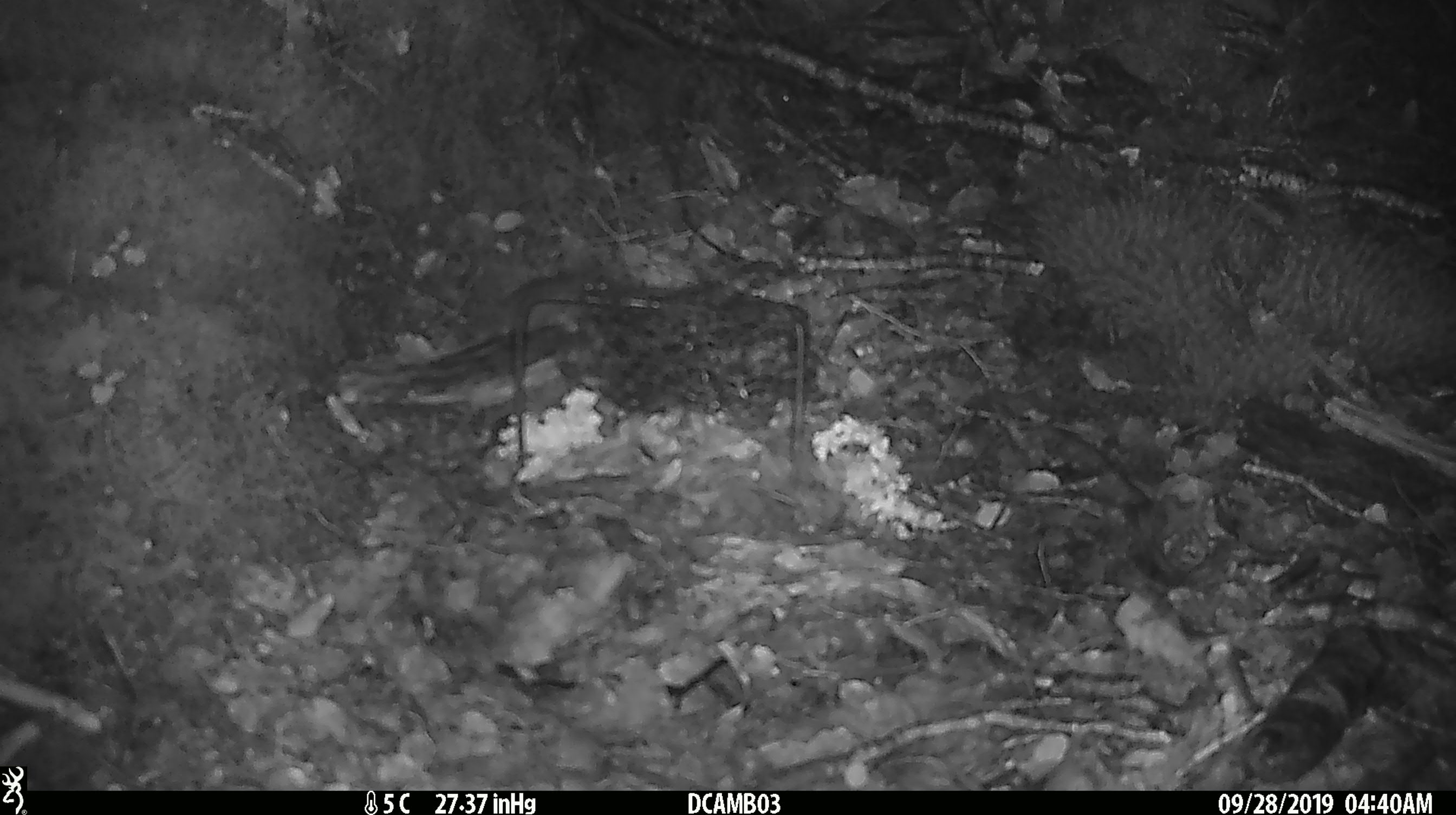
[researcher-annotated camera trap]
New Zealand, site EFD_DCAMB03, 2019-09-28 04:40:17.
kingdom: Animalia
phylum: Chordata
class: Mammalia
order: Rodentia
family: Muridae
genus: Mus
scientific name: Mus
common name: mouse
Mouse (Mus).